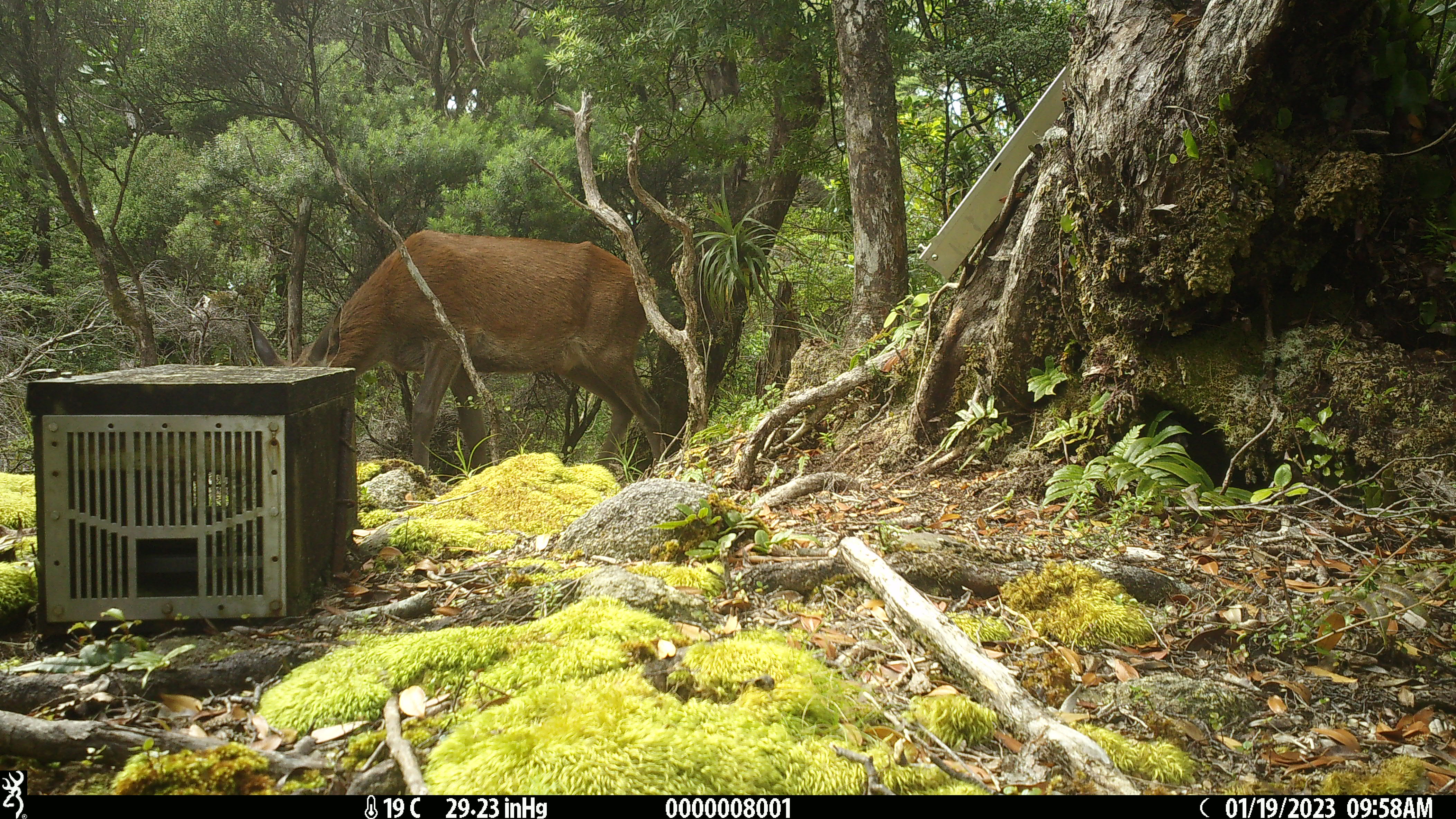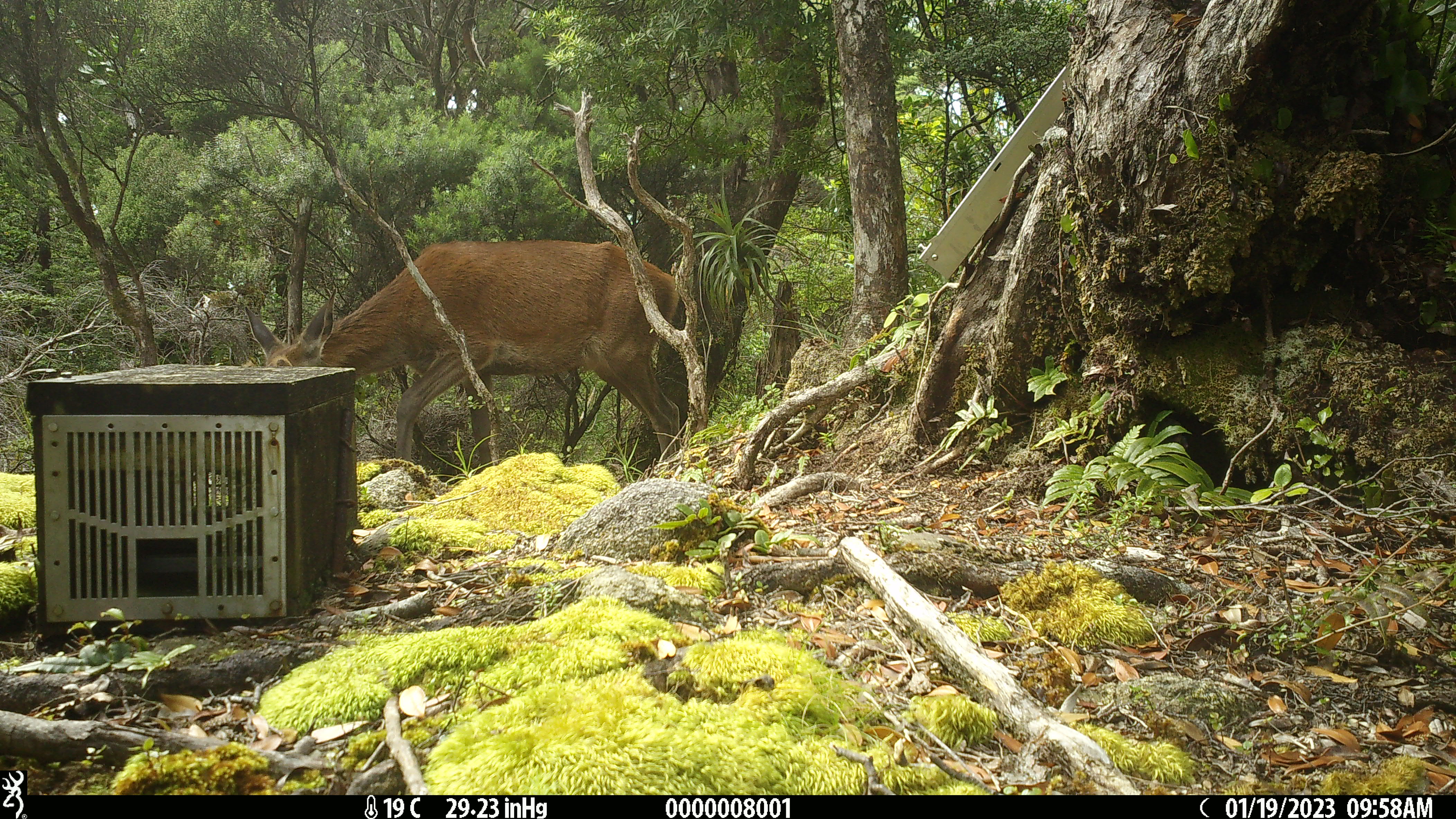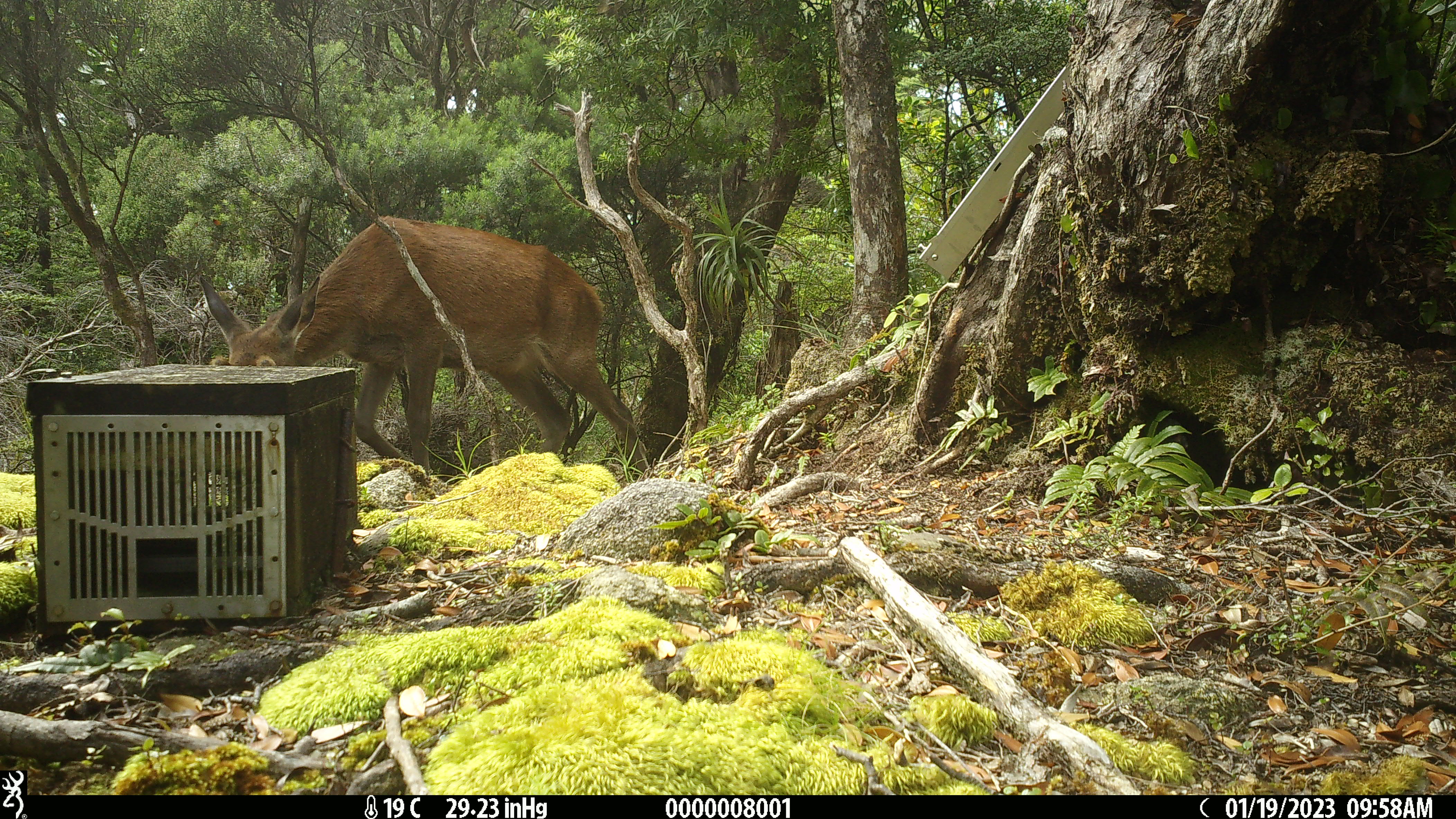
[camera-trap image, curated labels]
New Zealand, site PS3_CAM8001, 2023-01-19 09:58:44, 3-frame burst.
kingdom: Animalia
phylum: Chordata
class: Mammalia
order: Artiodactyla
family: Cervidae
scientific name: Cervidae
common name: deer